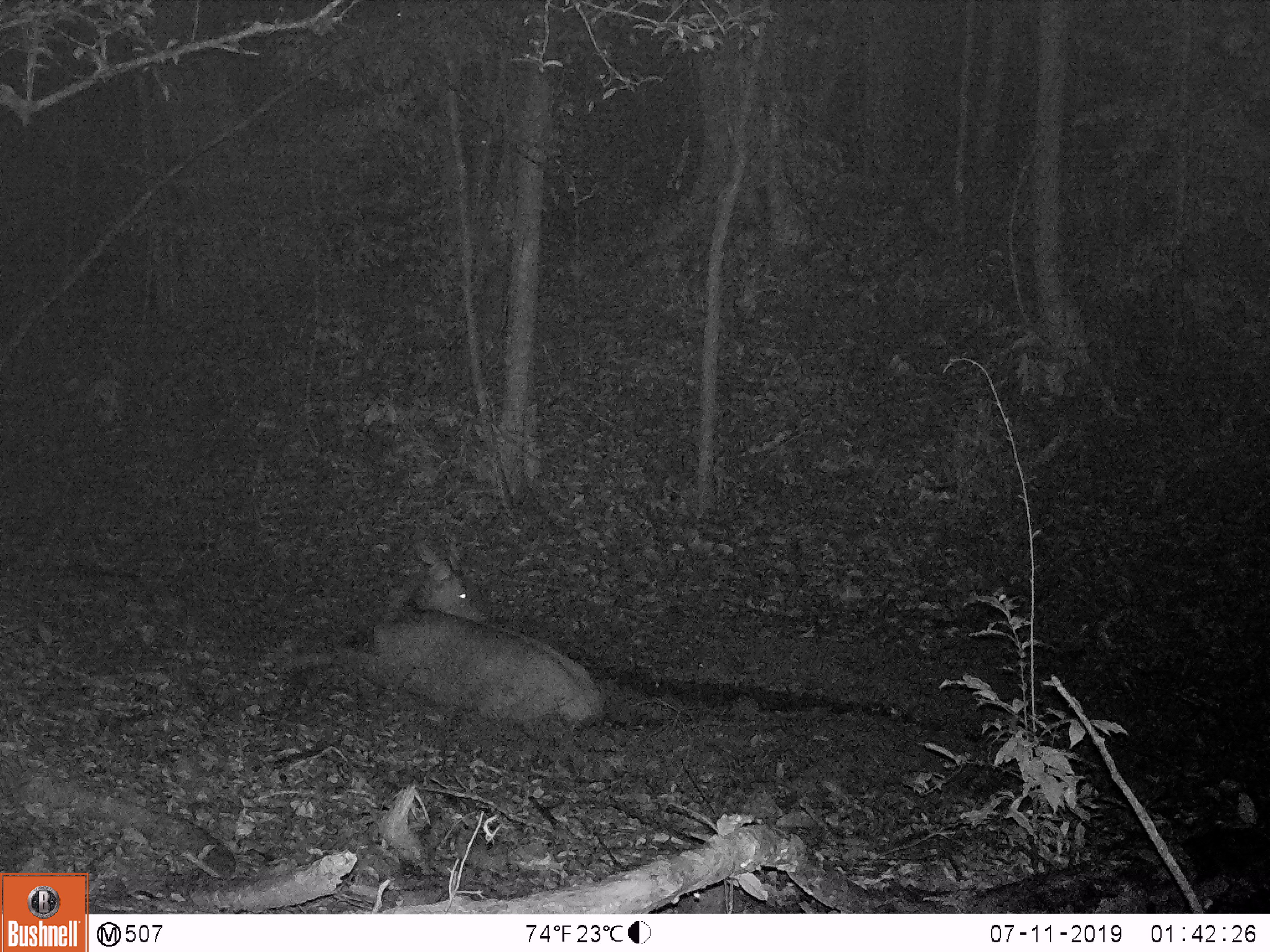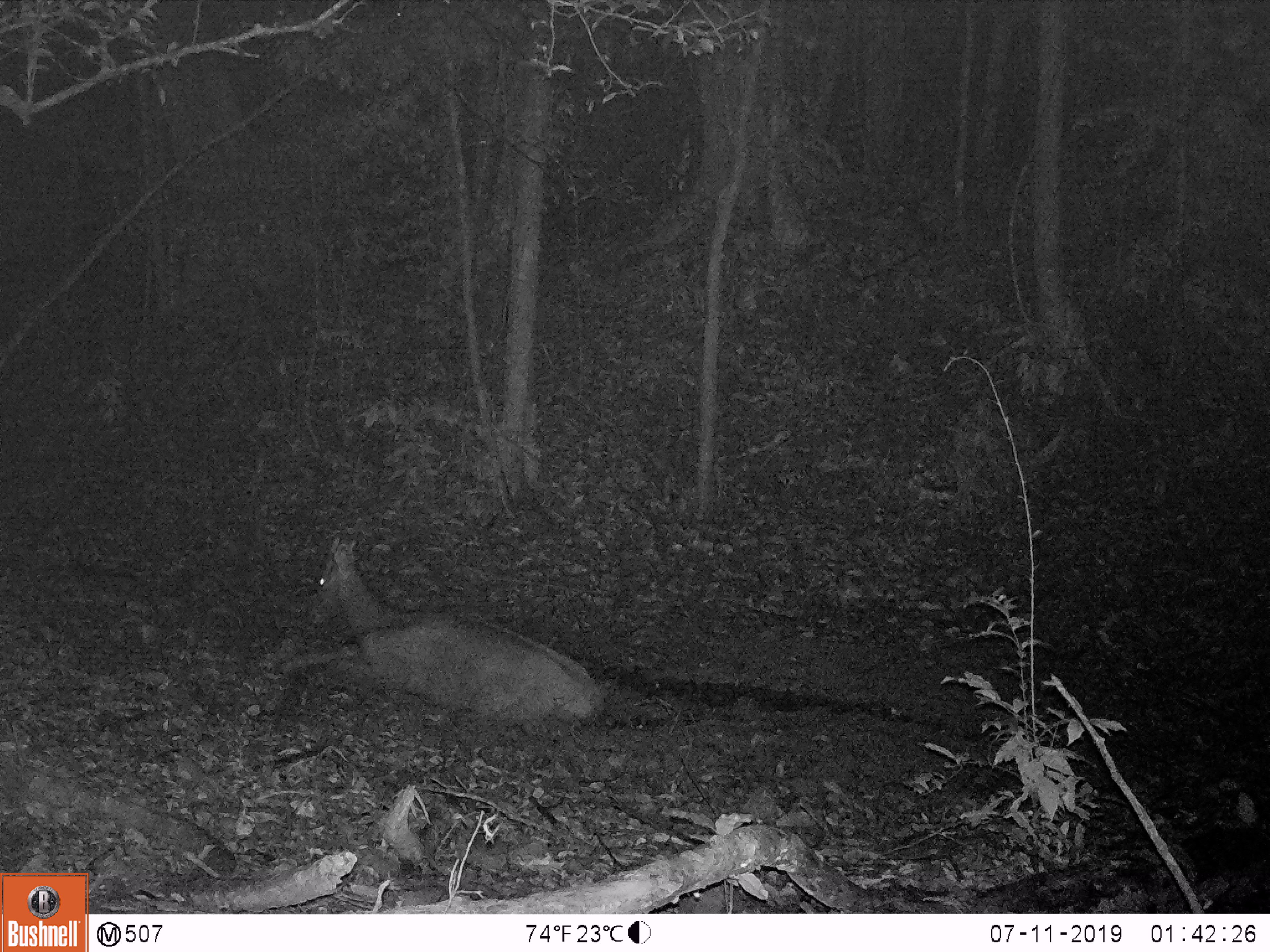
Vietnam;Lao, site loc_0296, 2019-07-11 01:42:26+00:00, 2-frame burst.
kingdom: Animalia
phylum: Chordata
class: Mammalia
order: Artiodactyla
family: Cervidae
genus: Rusa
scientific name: Rusa unicolor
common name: sambar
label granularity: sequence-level